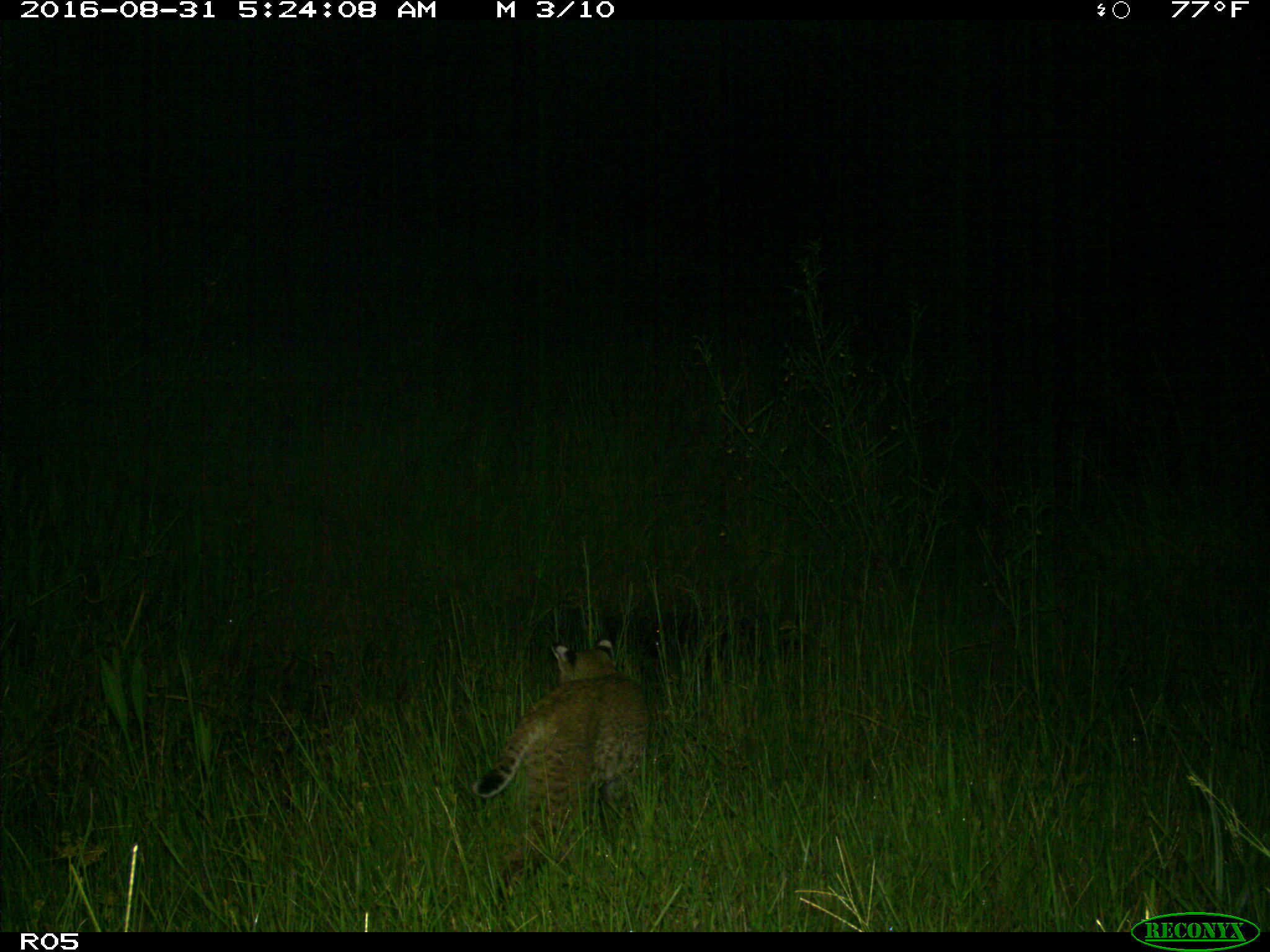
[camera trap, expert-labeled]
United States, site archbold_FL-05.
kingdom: Animalia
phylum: Chordata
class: Mammalia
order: Carnivora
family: Felidae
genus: Lynx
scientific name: Lynx rufus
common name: bobcat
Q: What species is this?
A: Lynx rufus (bobcat).